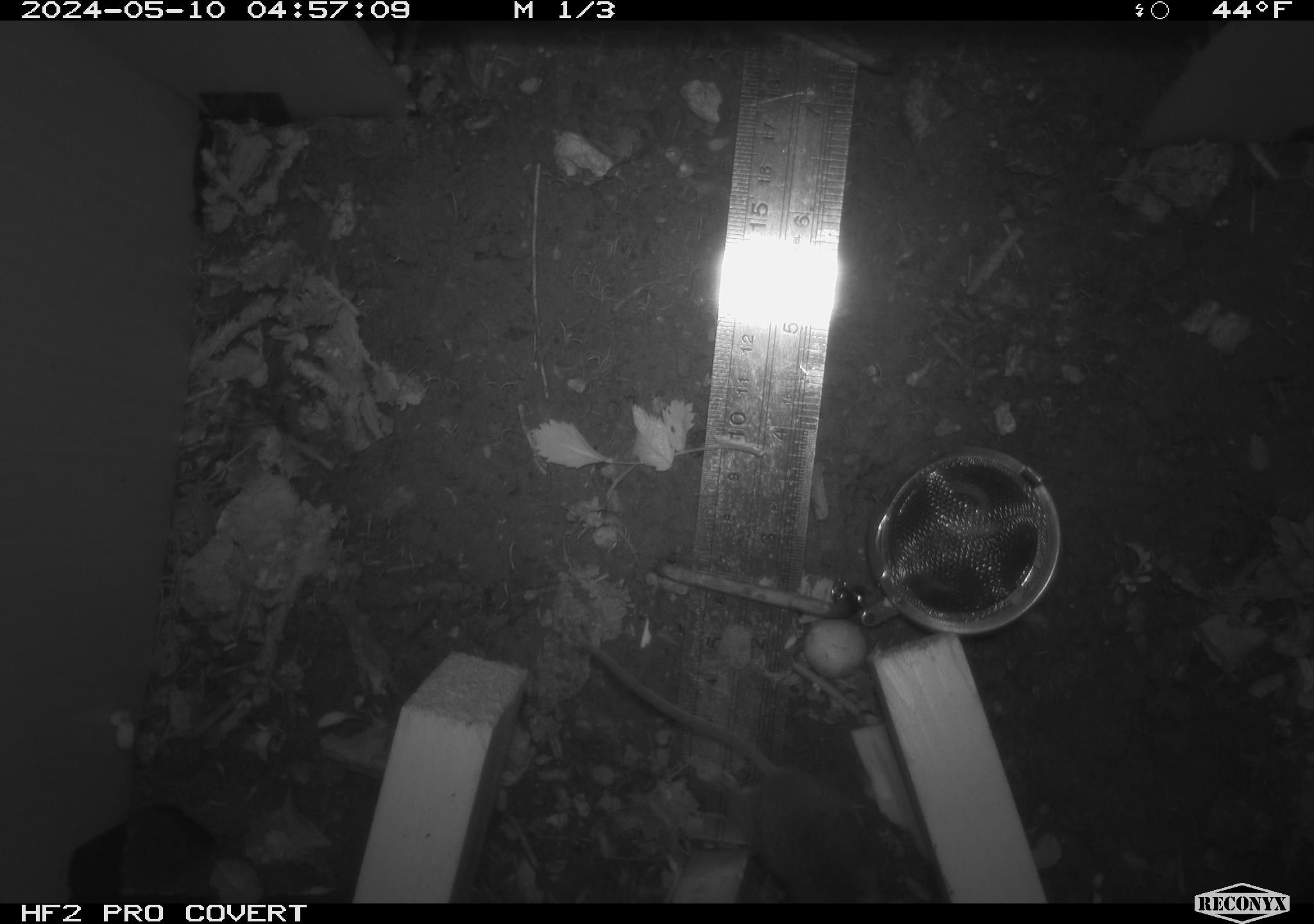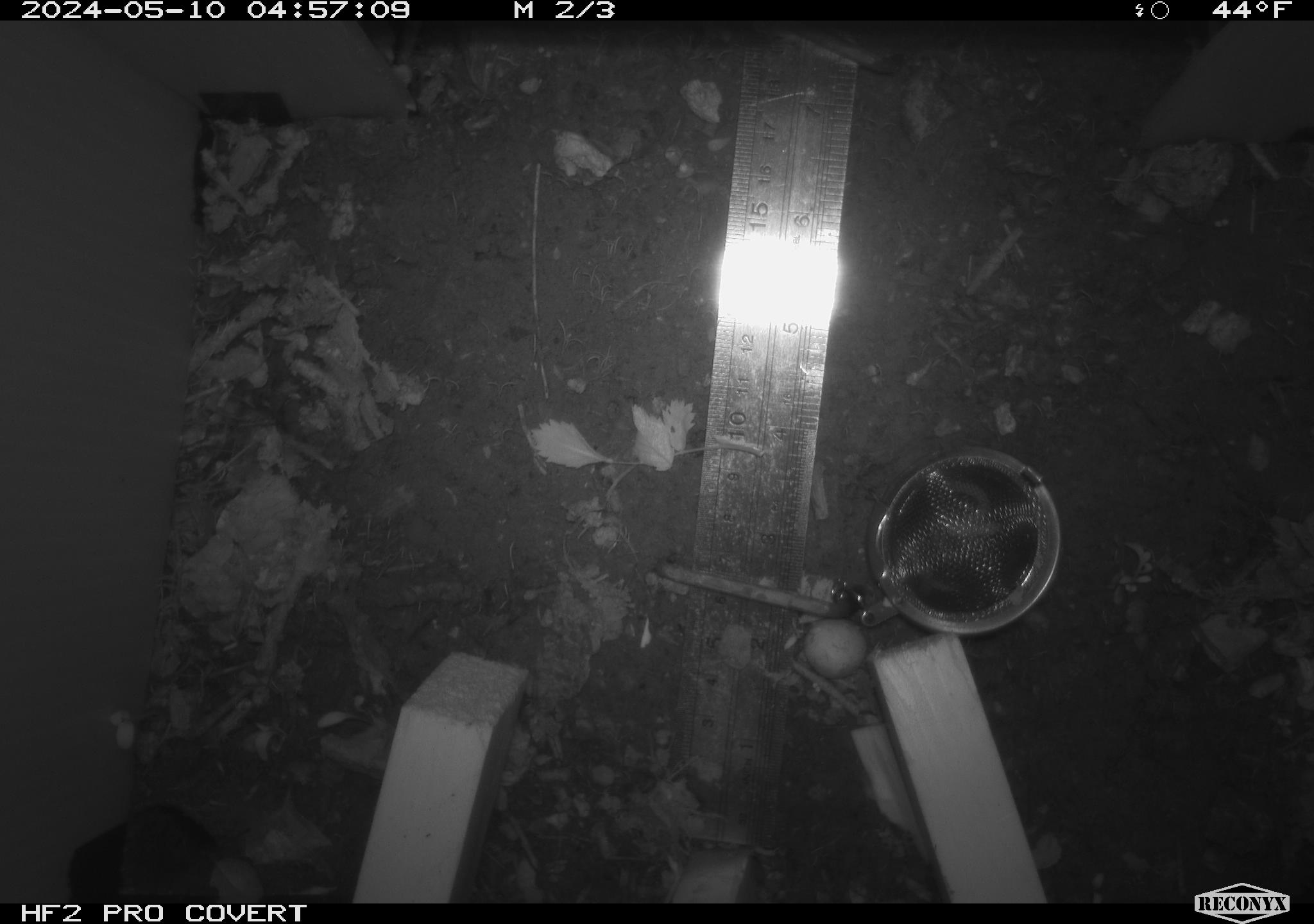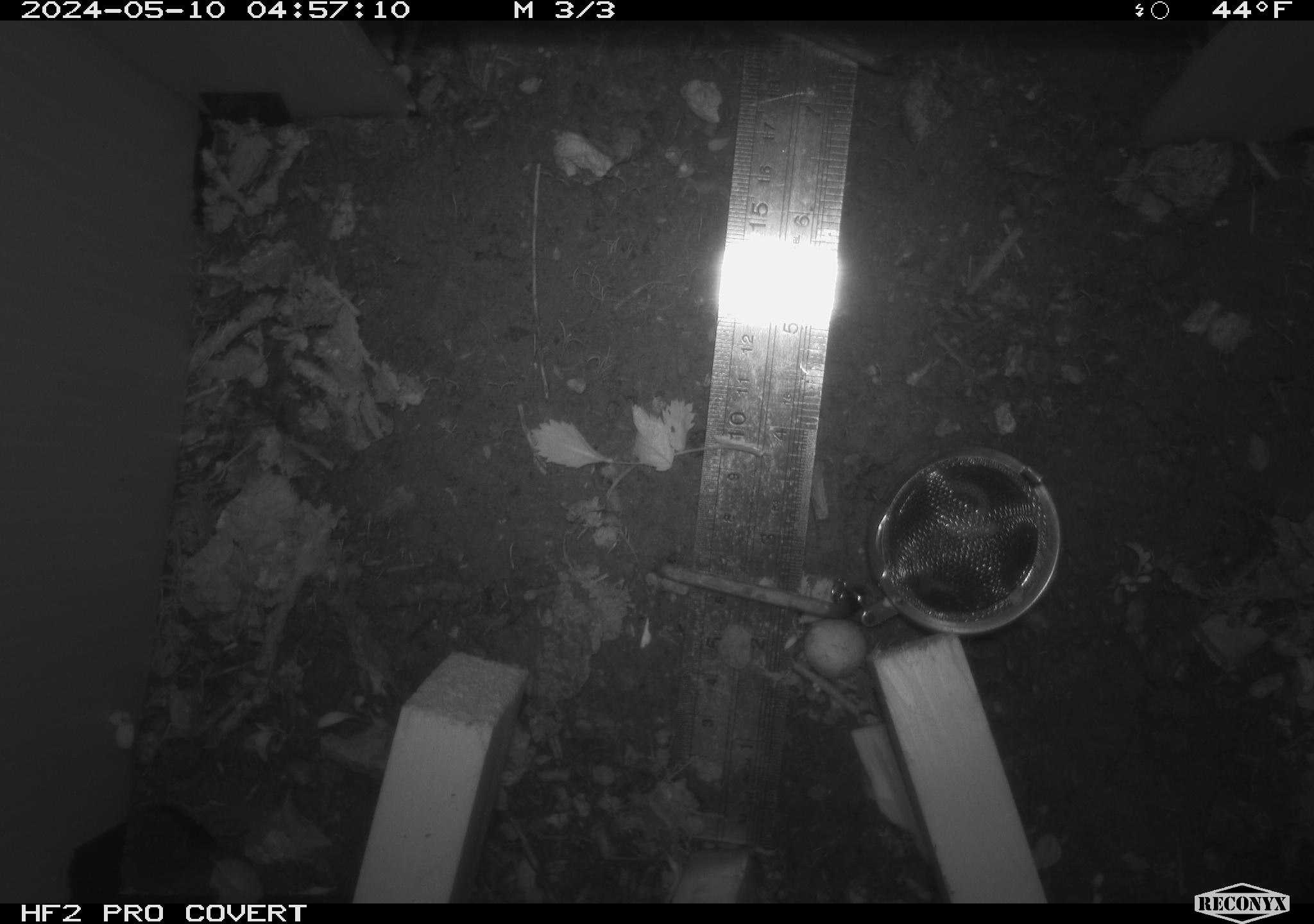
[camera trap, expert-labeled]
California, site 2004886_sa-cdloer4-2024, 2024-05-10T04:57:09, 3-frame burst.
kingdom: Animalia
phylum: Chordata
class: Mammalia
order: Rodentia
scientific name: Rodentia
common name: woodrat or rat or mouse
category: woodrat or rat or mouse species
Woodrat or rat or mouse species (woodrat or rat or mouse) (Rodentia).